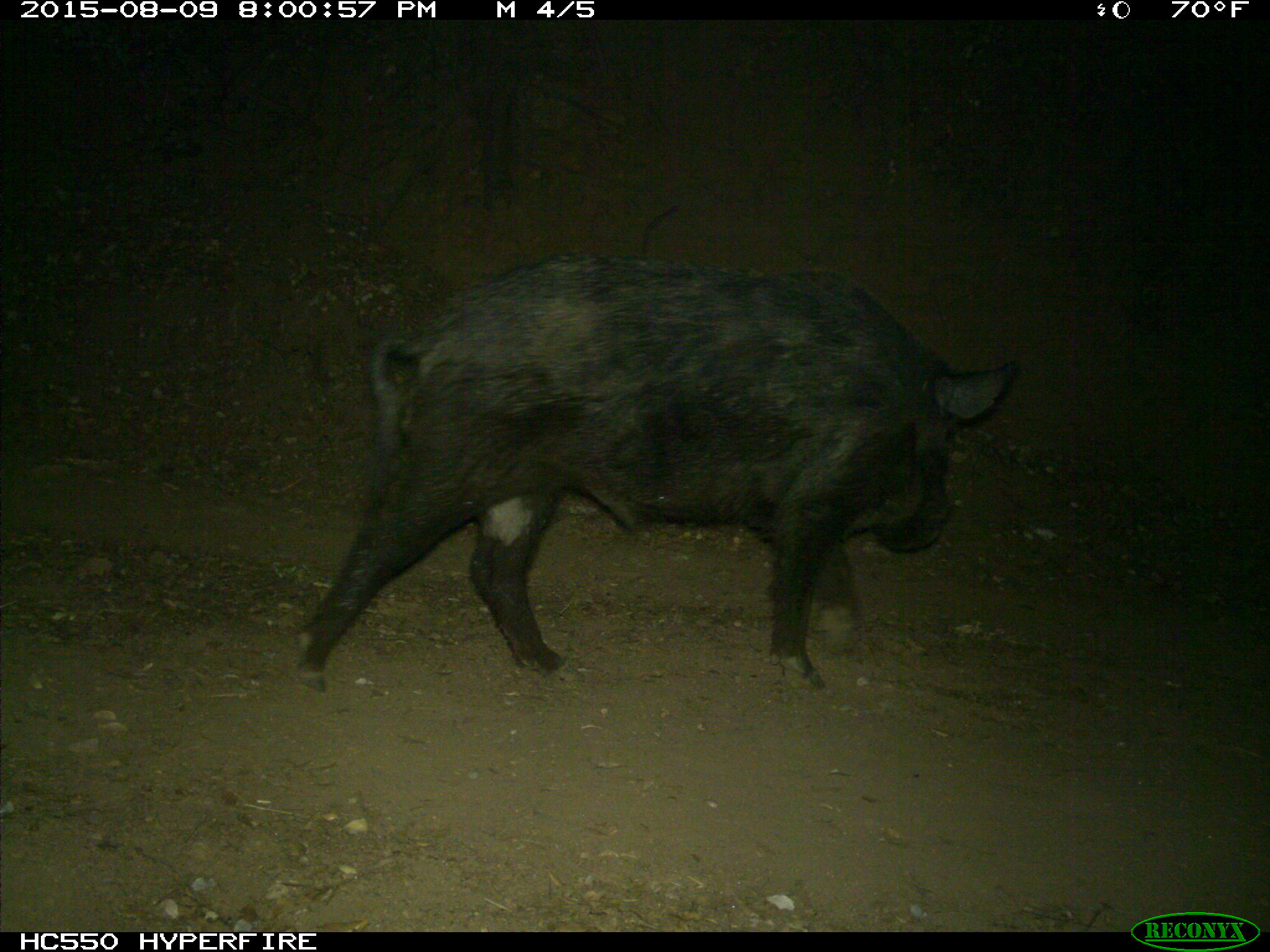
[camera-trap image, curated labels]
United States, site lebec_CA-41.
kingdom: Animalia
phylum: Chordata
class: Mammalia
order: Artiodactyla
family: Suidae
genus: Sus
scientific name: Sus scrofa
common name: wild boar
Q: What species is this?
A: Sus scrofa (wild boar).